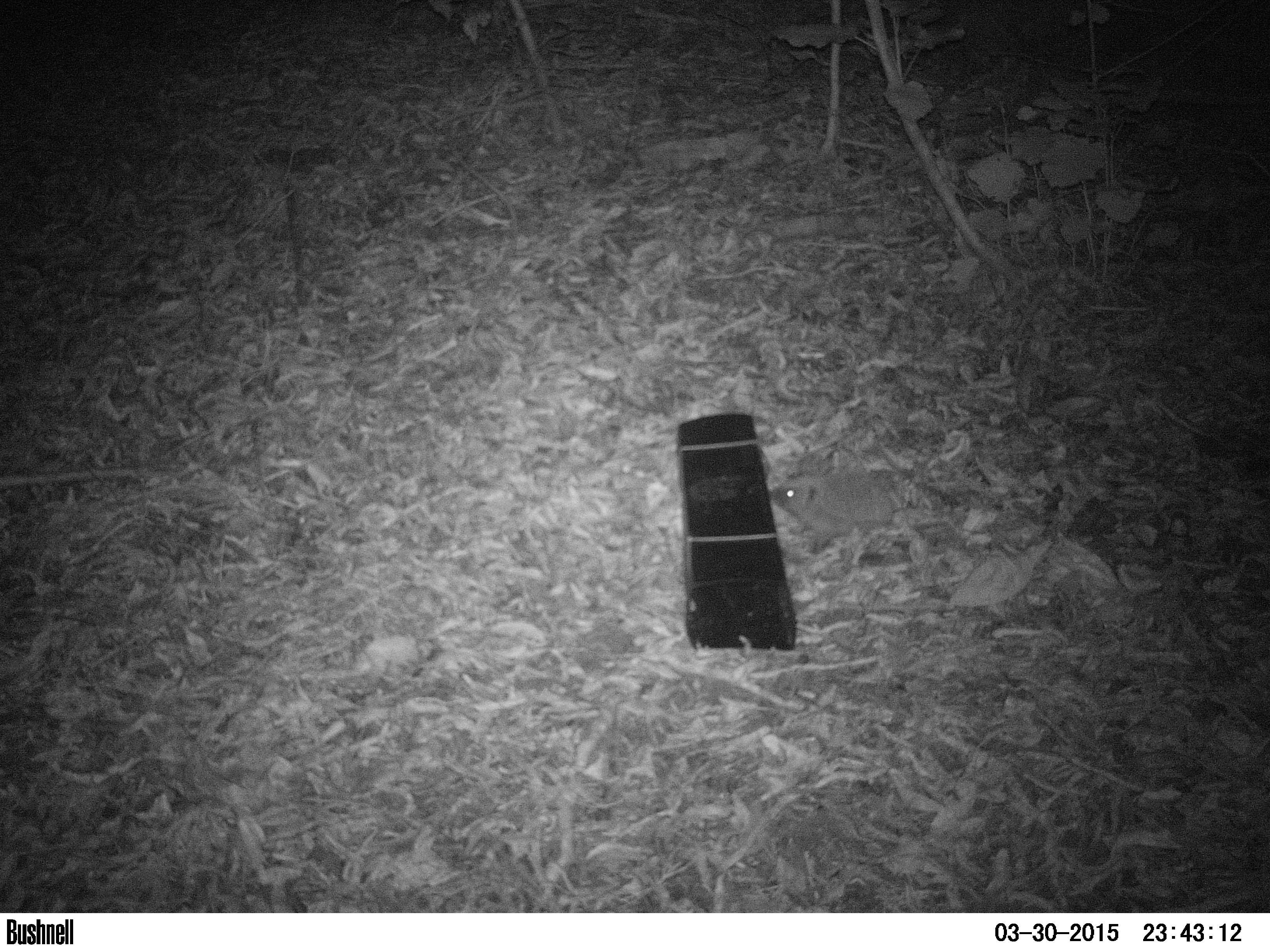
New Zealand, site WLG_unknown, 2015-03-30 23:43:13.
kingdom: Animalia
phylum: Chordata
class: Mammalia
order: Eulipotyphla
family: Erinaceidae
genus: Erinaceus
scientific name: Erinaceus europaeus europaeus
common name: european hedgehog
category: hedgehog